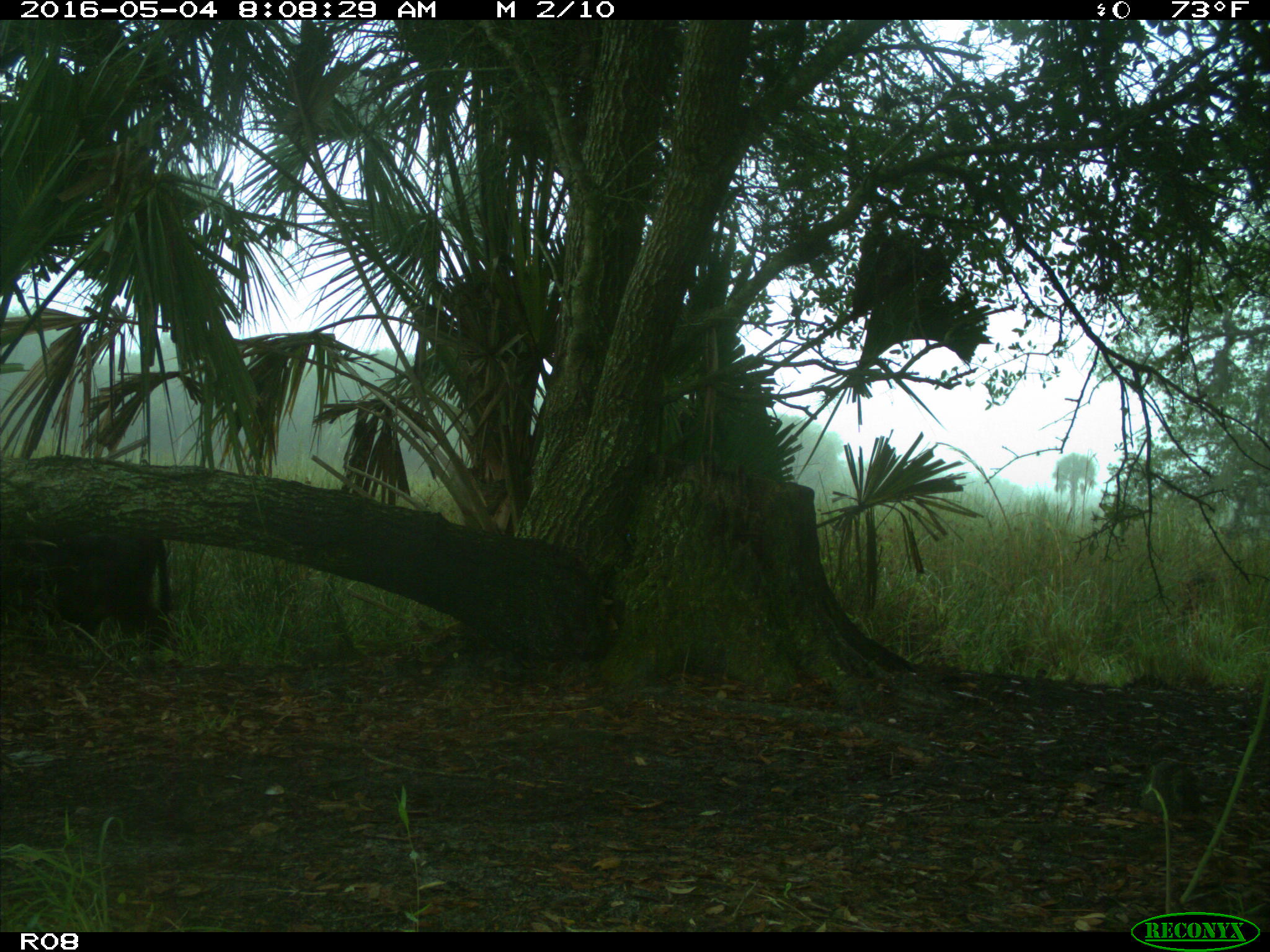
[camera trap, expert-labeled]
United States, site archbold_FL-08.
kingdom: Animalia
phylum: Chordata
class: Mammalia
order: Artiodactyla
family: Bovidae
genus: Bos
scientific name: Bos taurus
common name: domestic cow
Bos taurus (domestic cow).